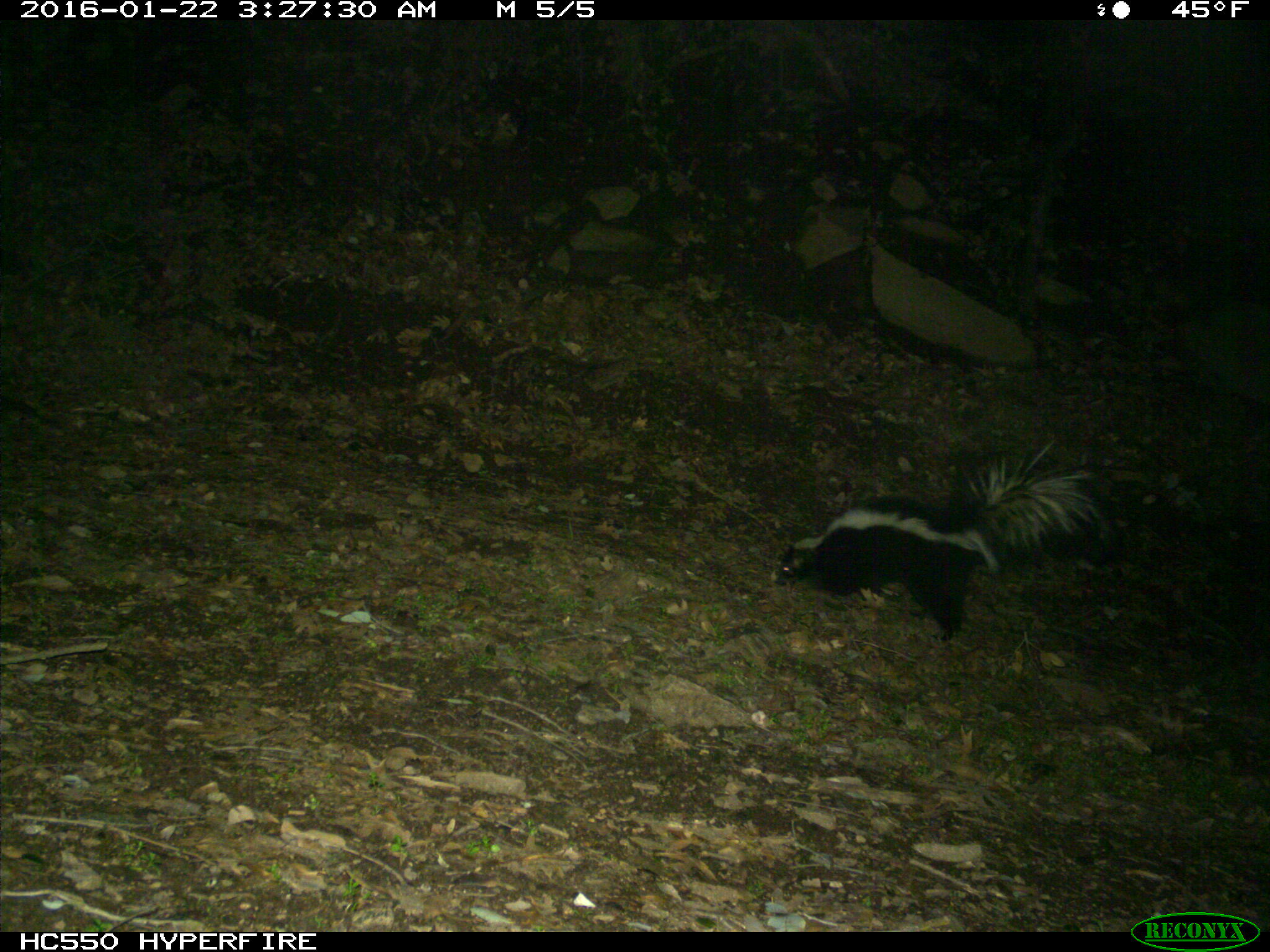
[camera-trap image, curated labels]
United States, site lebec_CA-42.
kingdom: Animalia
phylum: Chordata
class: Mammalia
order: Carnivora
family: Mephitidae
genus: Mephitis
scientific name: Mephitis mephitis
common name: striped skunk